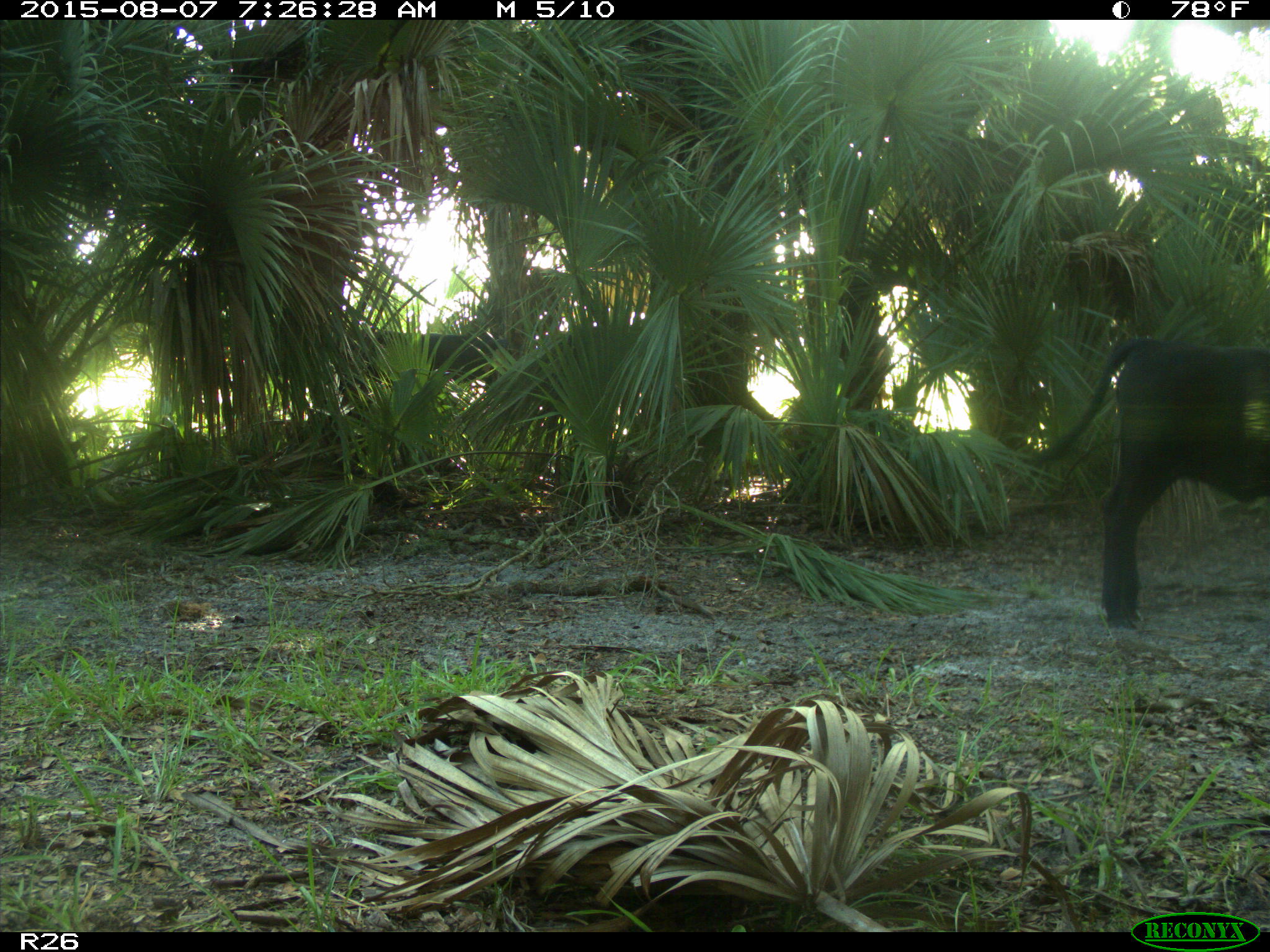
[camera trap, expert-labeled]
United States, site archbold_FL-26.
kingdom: Animalia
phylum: Chordata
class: Mammalia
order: Artiodactyla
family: Bovidae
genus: Bos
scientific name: Bos taurus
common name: domestic cow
Bos taurus (domestic cow).